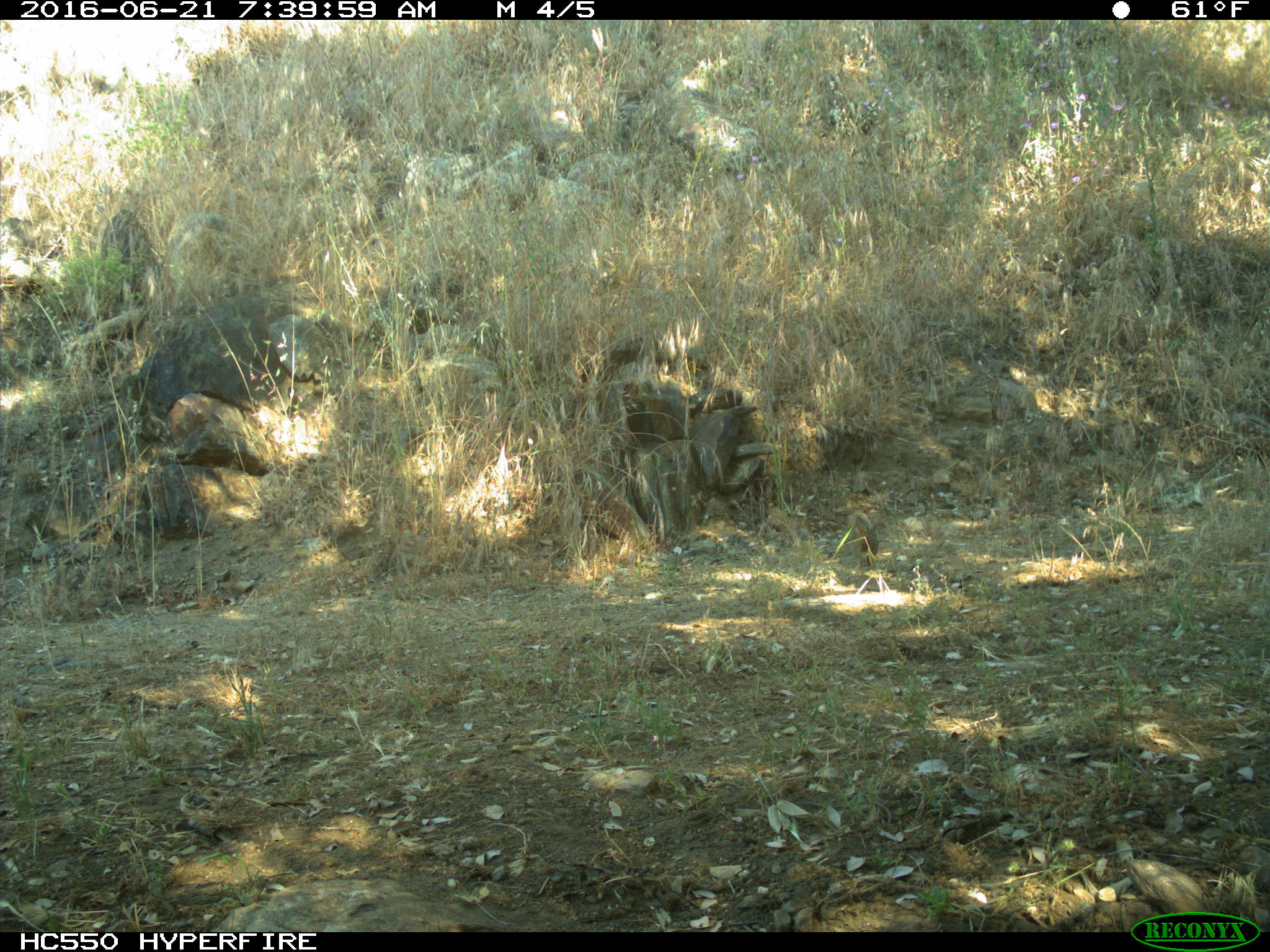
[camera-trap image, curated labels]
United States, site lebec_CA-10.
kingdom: Animalia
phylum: Chordata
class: Mammalia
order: Rodentia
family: Sciuridae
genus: Otospermophilus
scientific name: Otospermophilus beecheyi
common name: california ground squirrel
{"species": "Otospermophilus beecheyi (california ground squirrel)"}